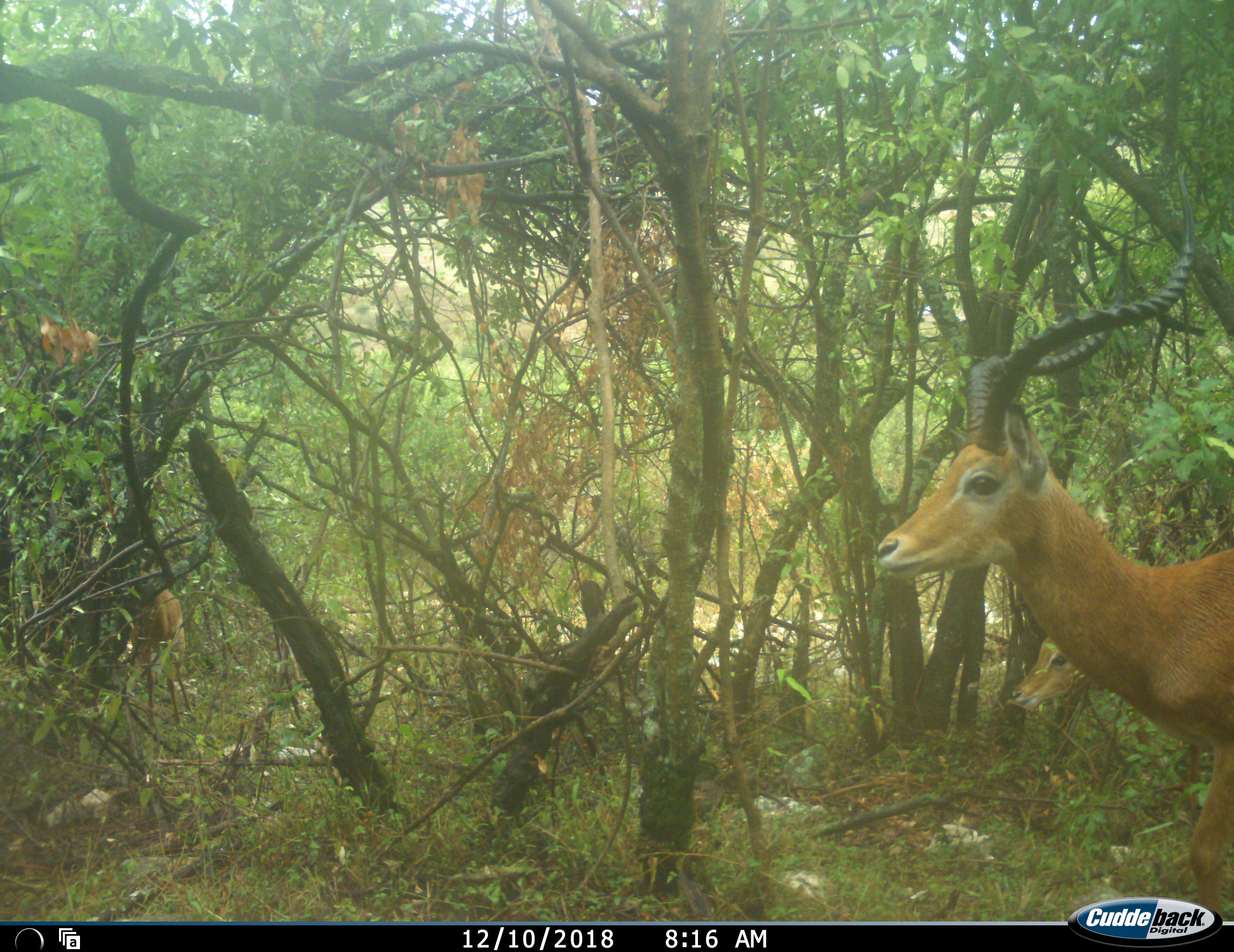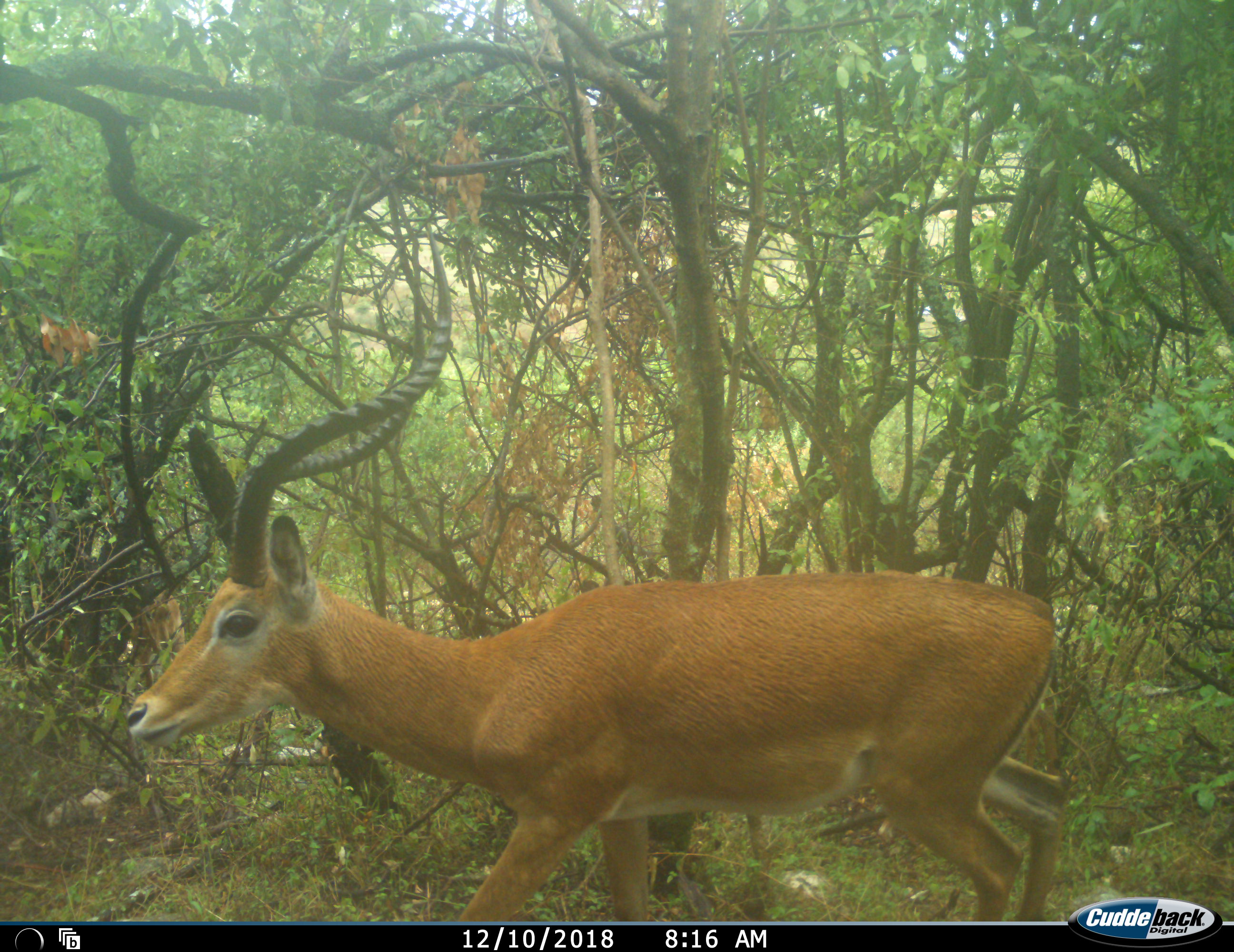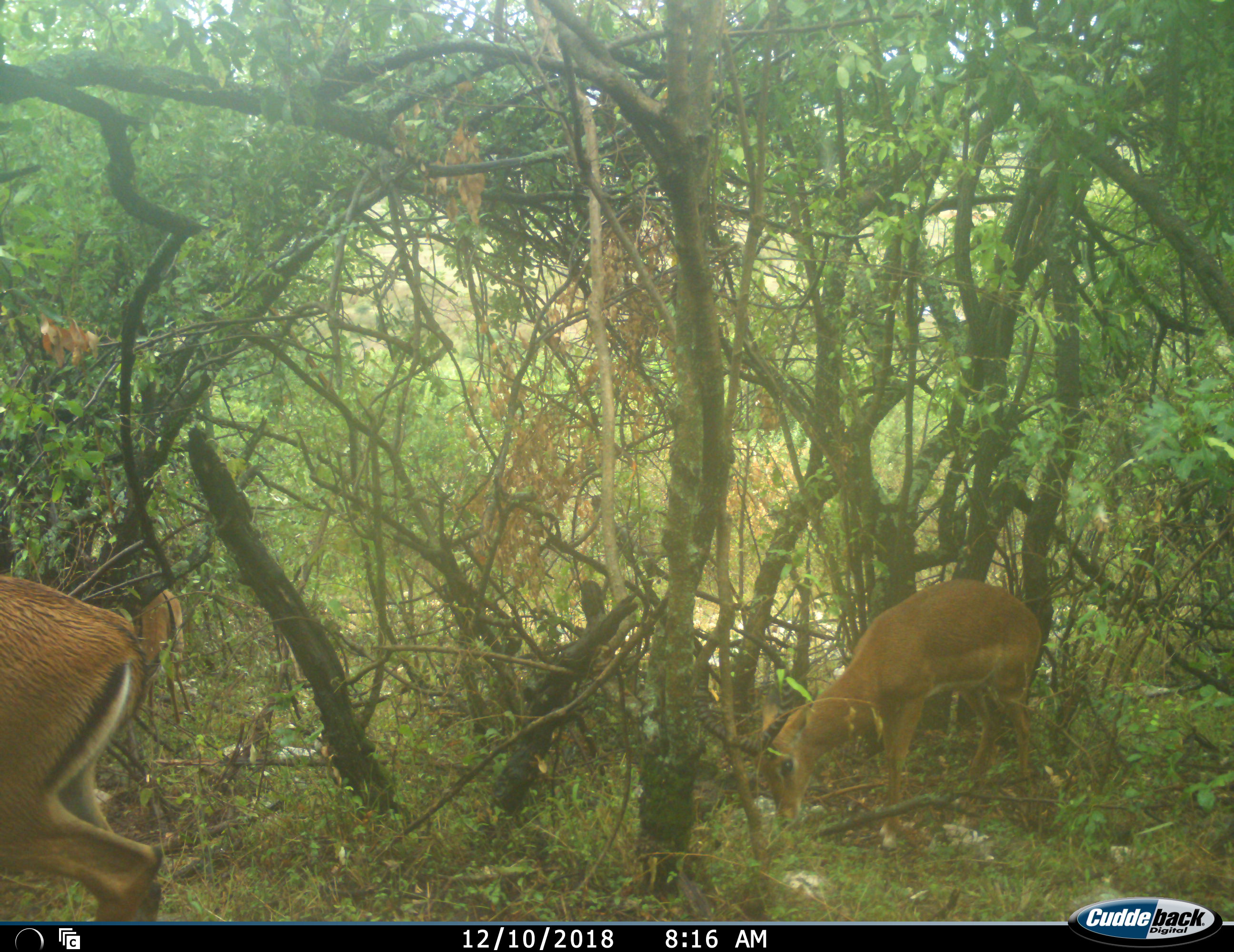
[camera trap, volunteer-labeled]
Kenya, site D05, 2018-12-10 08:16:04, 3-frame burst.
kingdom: Animalia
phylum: Chordata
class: Mammalia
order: Artiodactyla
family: Bovidae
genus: Aepyceros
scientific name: Aepyceros melampus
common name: impala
Impala (Aepyceros melampus), count 2. Behavior (volunteer vote fractions): standing 10%, resting 0%, moving 90%, interacting 0%. Young present (vote fraction): 0%. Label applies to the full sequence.